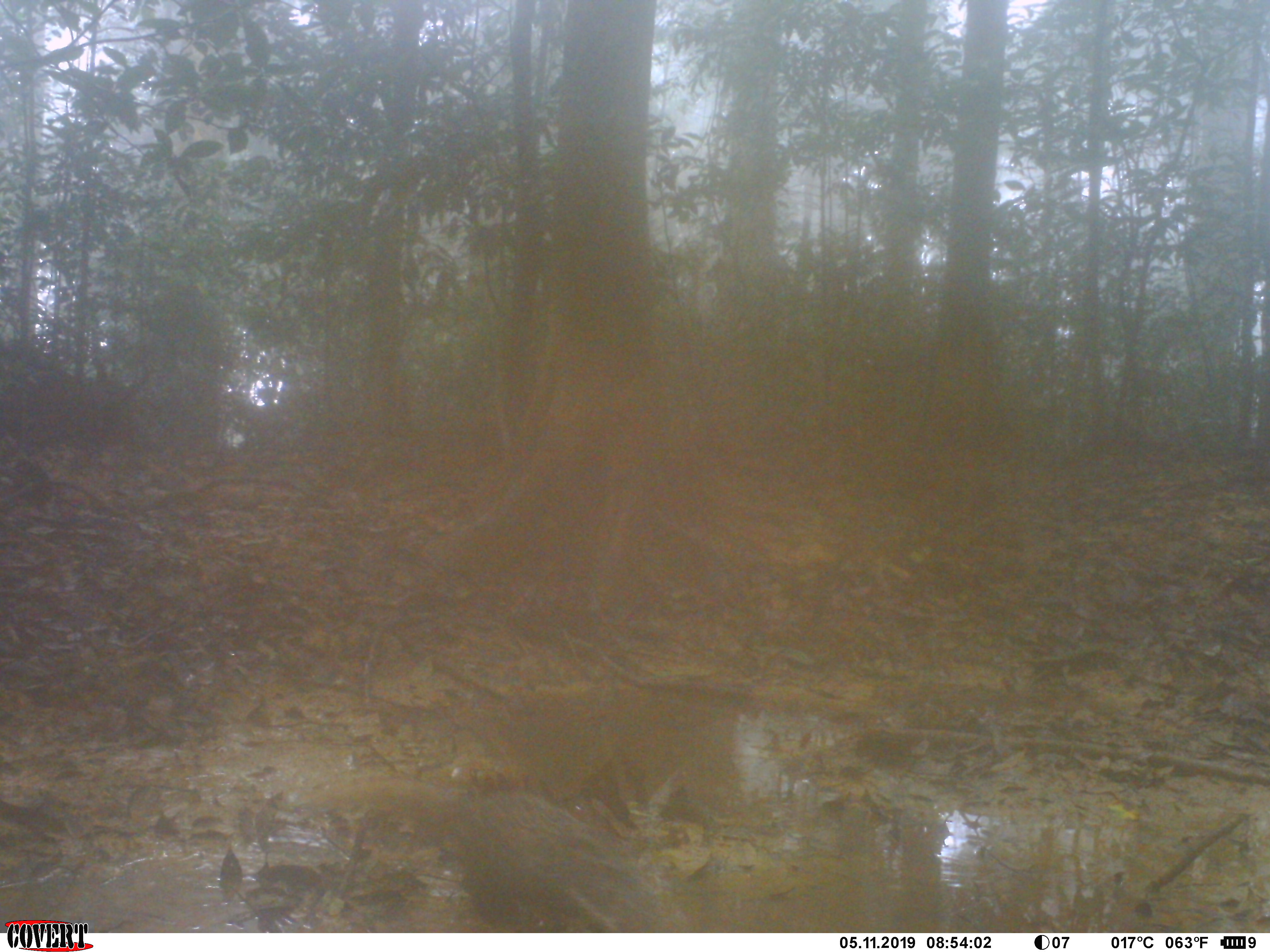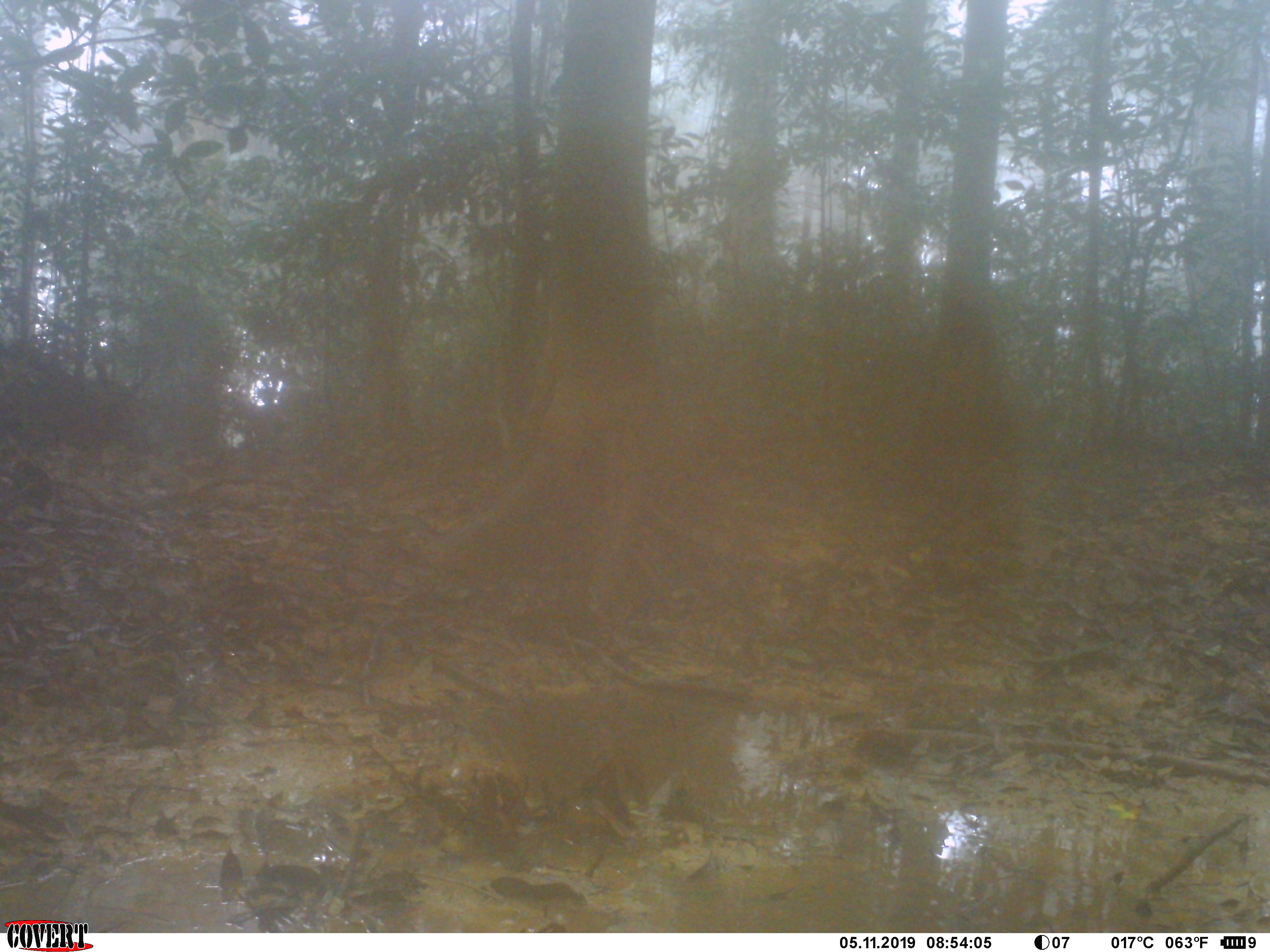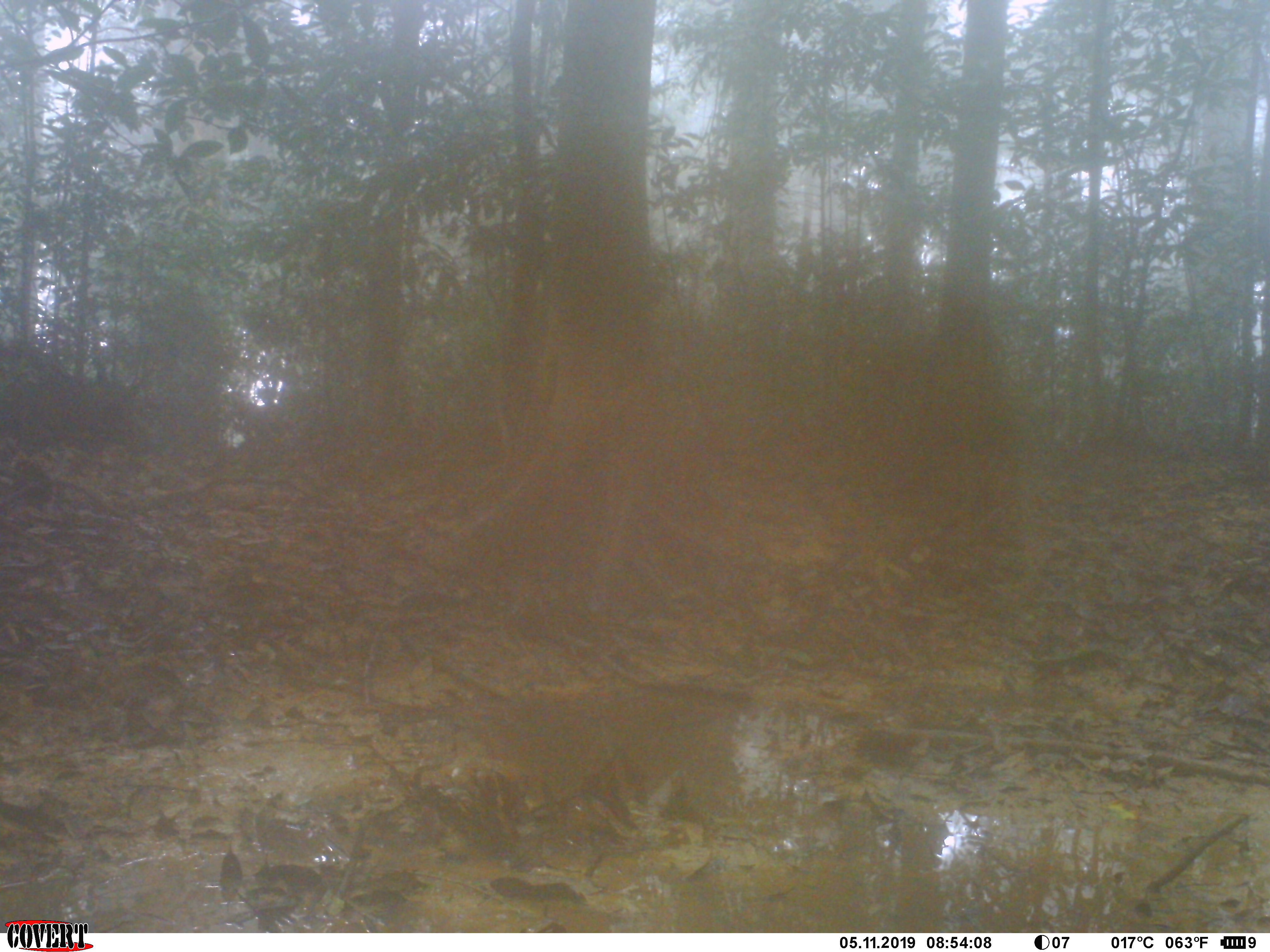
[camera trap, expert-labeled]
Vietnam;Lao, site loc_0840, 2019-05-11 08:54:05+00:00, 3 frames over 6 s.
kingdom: Animalia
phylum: Chordata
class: Mammalia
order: Carnivora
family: Herpestidae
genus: Urva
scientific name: Urva urva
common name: crab-eating mongoose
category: crab eating mongoose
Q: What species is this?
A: Crab eating mongoose (crab-eating mongoose) (Urva urva).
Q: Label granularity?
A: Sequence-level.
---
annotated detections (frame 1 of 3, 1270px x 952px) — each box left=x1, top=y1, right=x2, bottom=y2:
crab eating mongoose: left=303, top=777, right=671, bottom=934